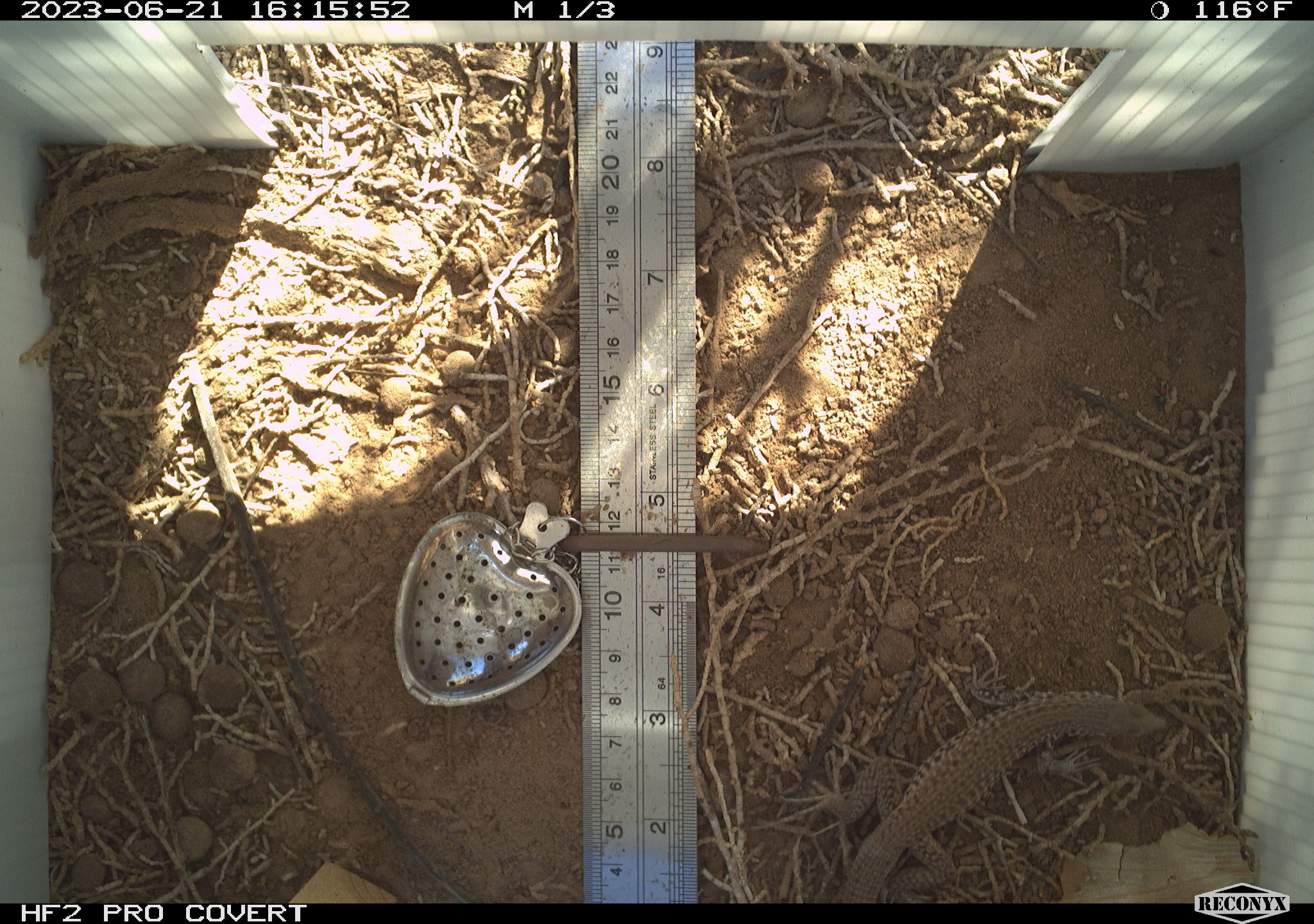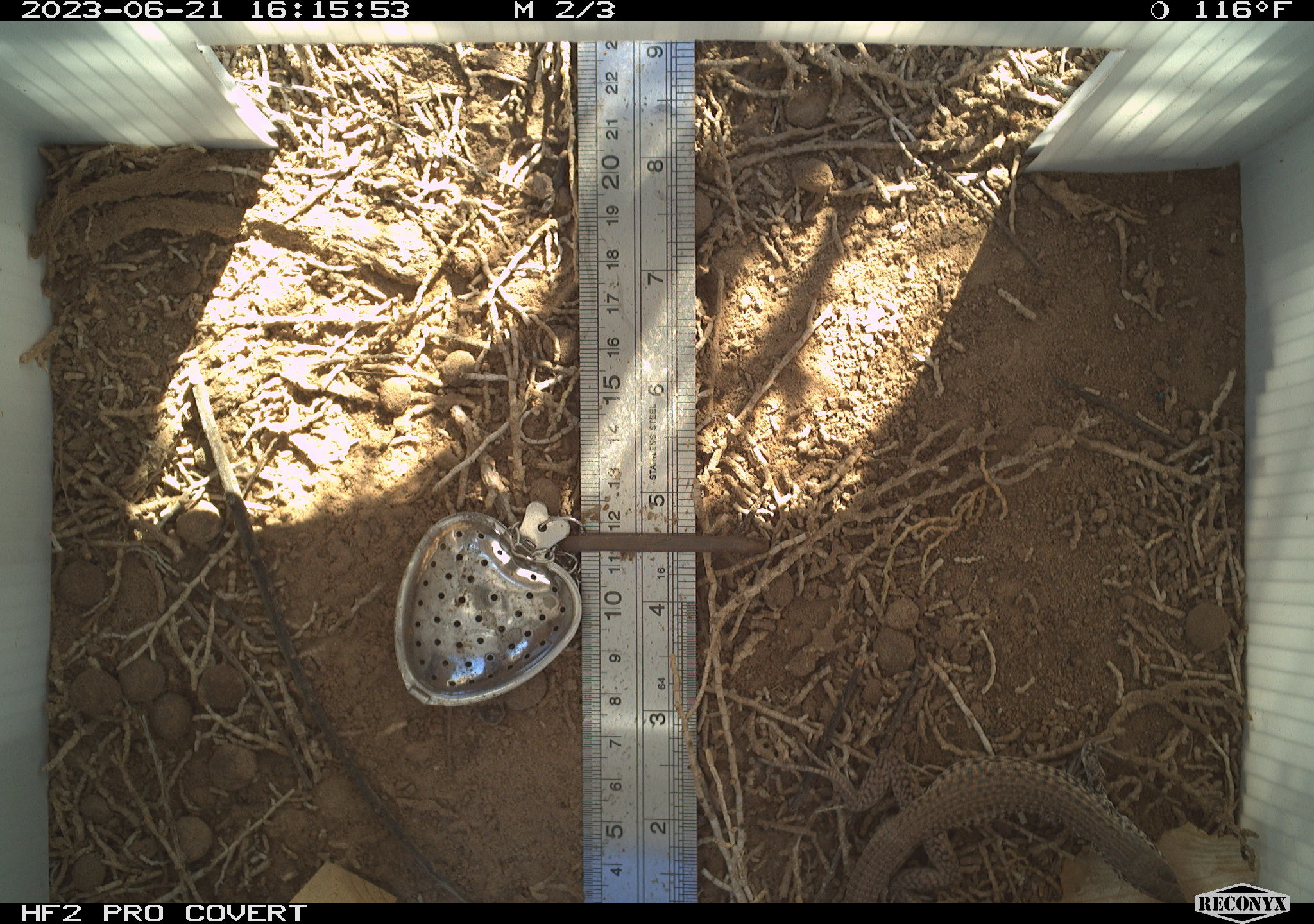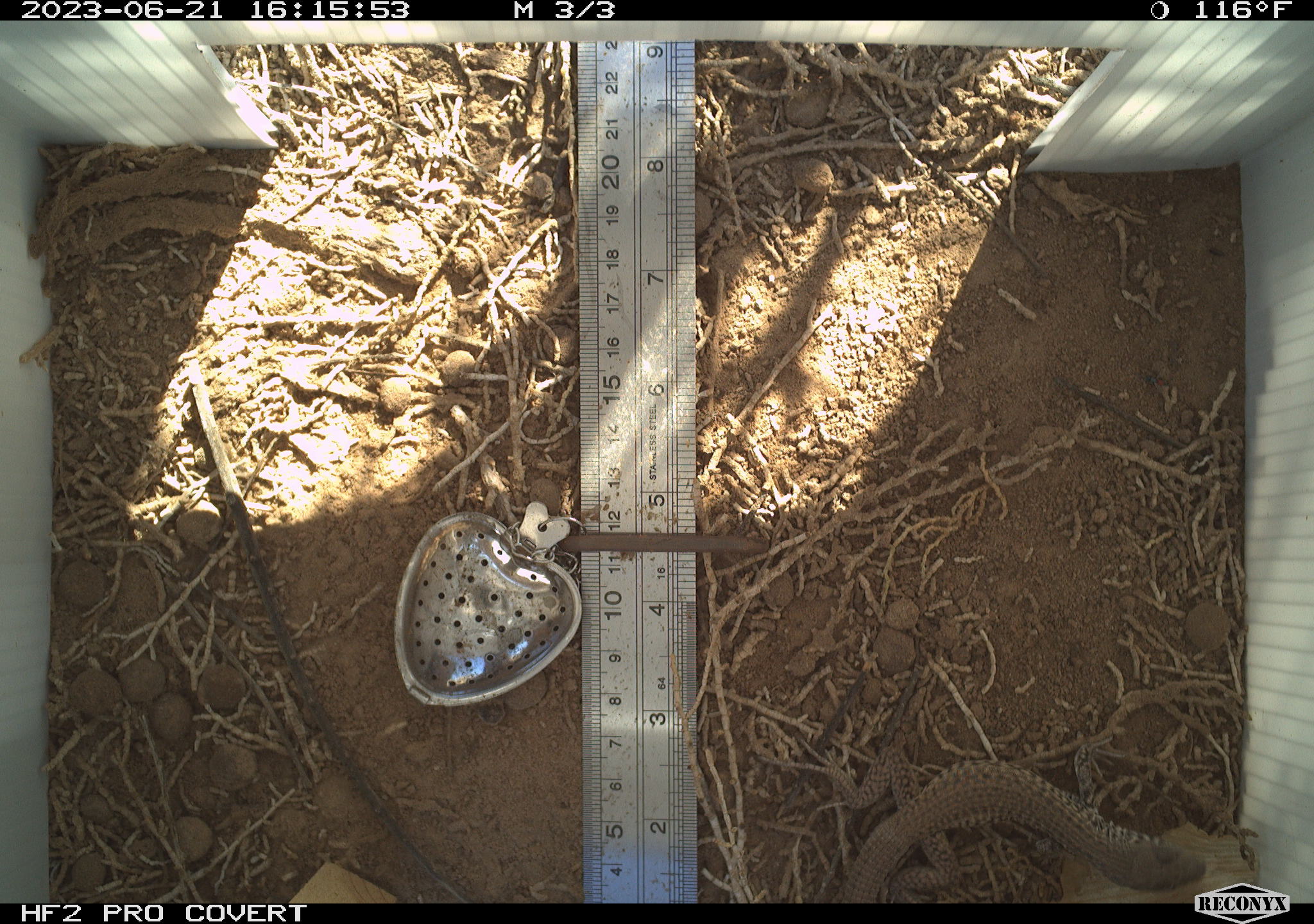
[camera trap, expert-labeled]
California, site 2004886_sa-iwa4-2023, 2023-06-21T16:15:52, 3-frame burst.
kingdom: Animalia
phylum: Chordata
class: Reptilia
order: Squamata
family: Teiidae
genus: Aspidoscelis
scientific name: Aspidoscelis tigris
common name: western whiptail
Western whiptail (Aspidoscelis tigris).